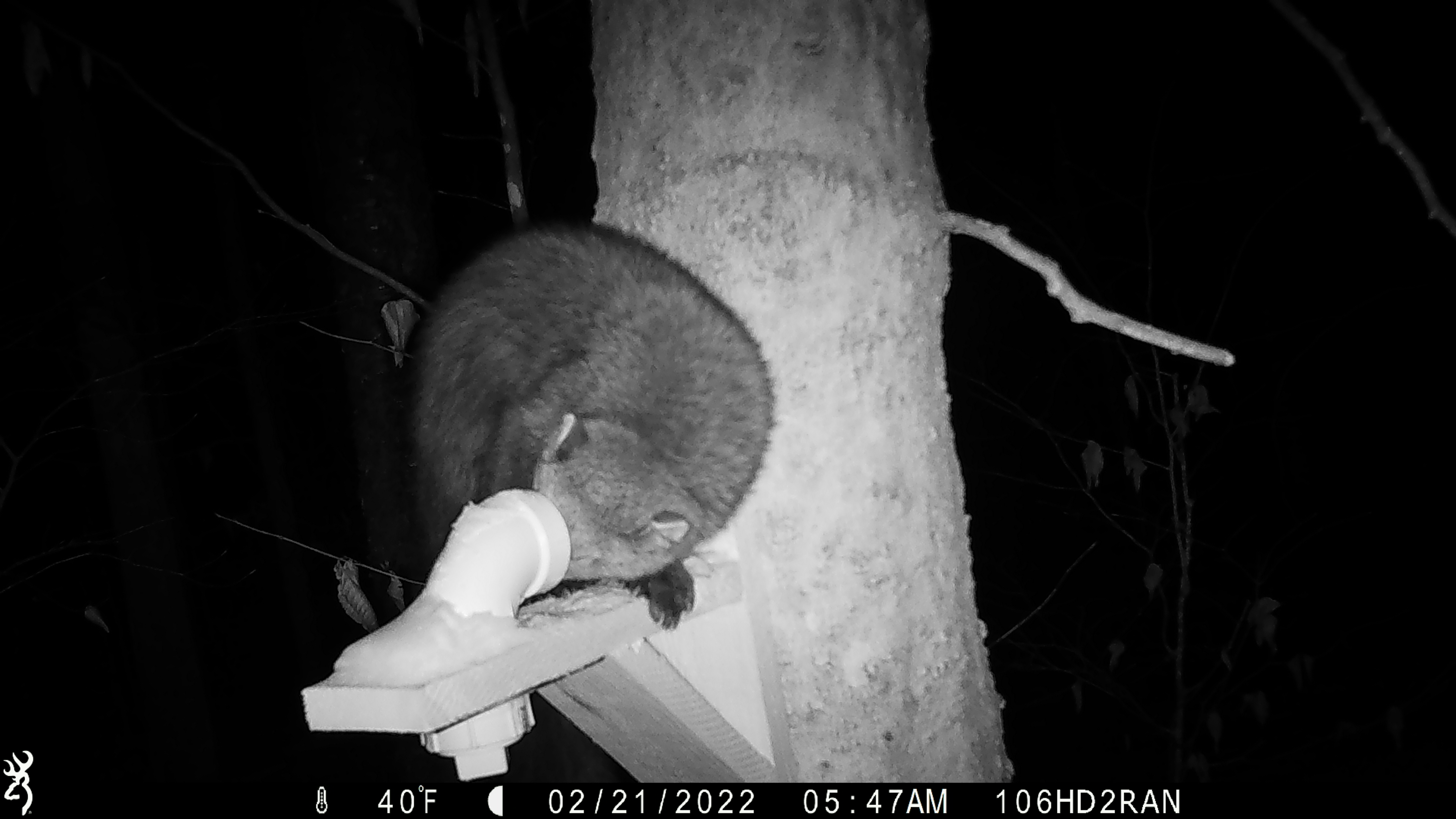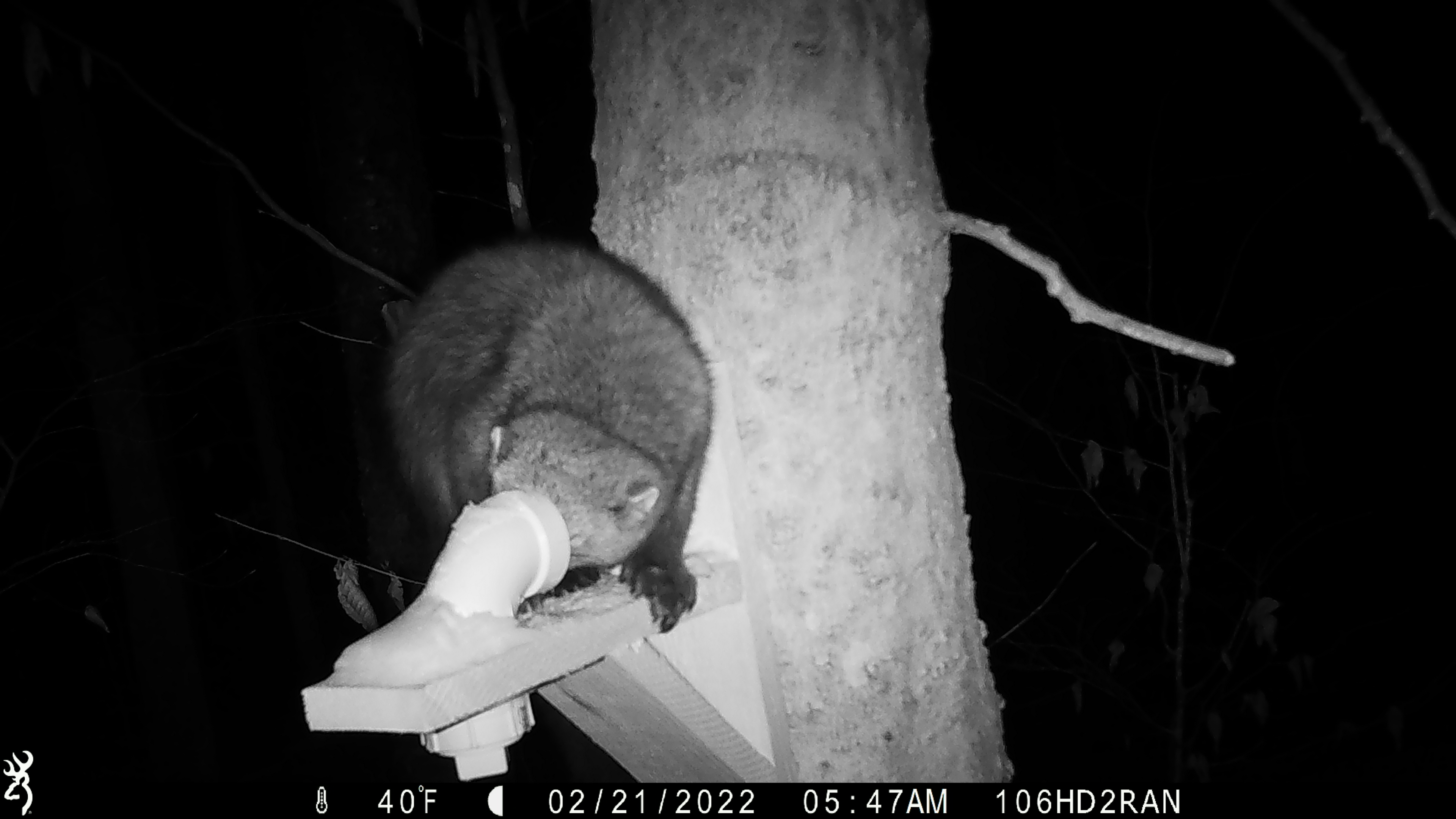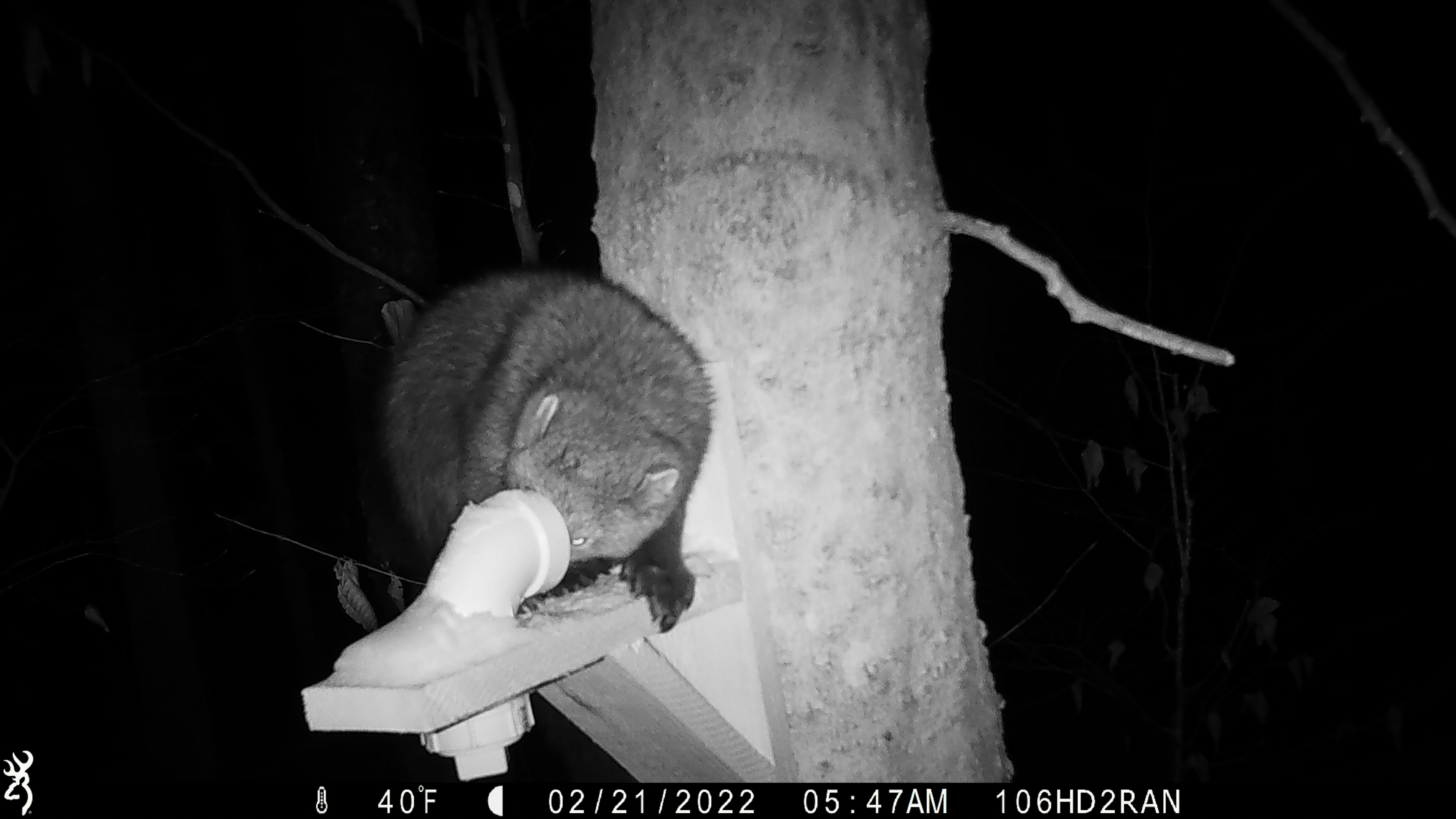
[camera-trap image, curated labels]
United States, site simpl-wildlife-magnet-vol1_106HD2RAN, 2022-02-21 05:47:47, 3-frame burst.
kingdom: Animalia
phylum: Chordata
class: Mammalia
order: Carnivora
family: Mustelidae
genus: Pekania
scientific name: Pekania pennanti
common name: fisher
Fisher (Pekania pennanti).